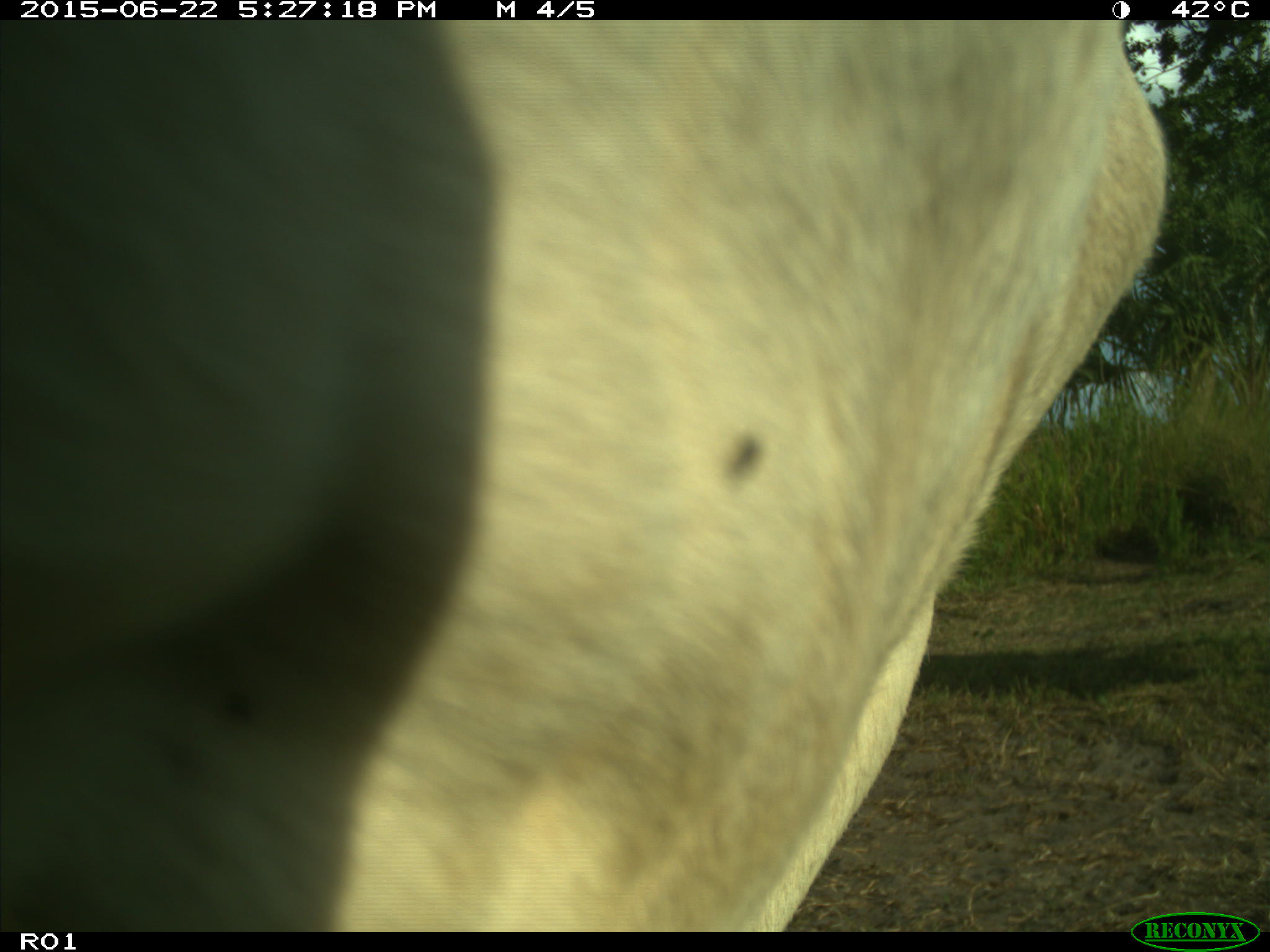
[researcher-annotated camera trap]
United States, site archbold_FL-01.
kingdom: Animalia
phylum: Chordata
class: Mammalia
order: Artiodactyla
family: Bovidae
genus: Bos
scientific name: Bos taurus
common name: domestic cow